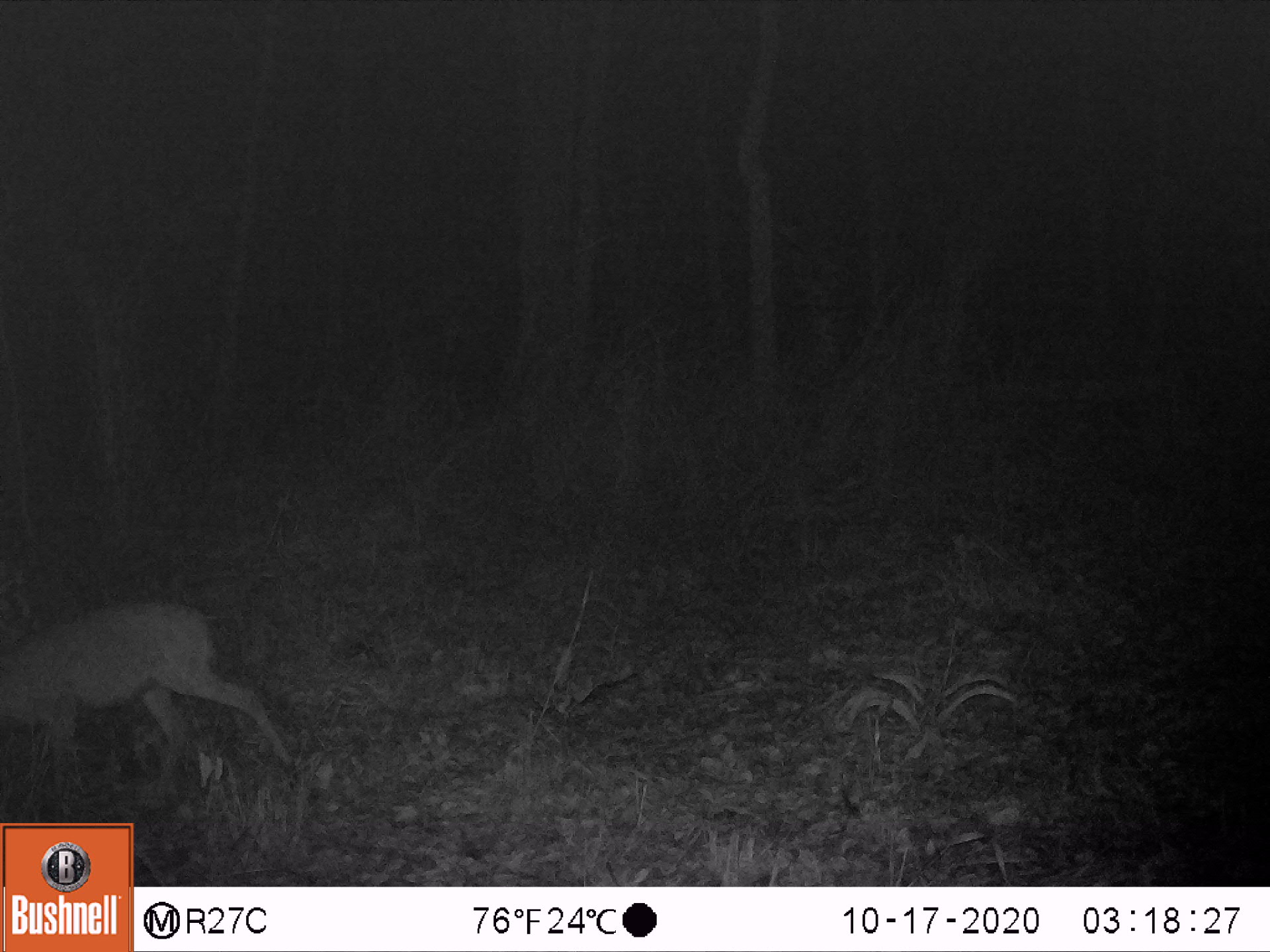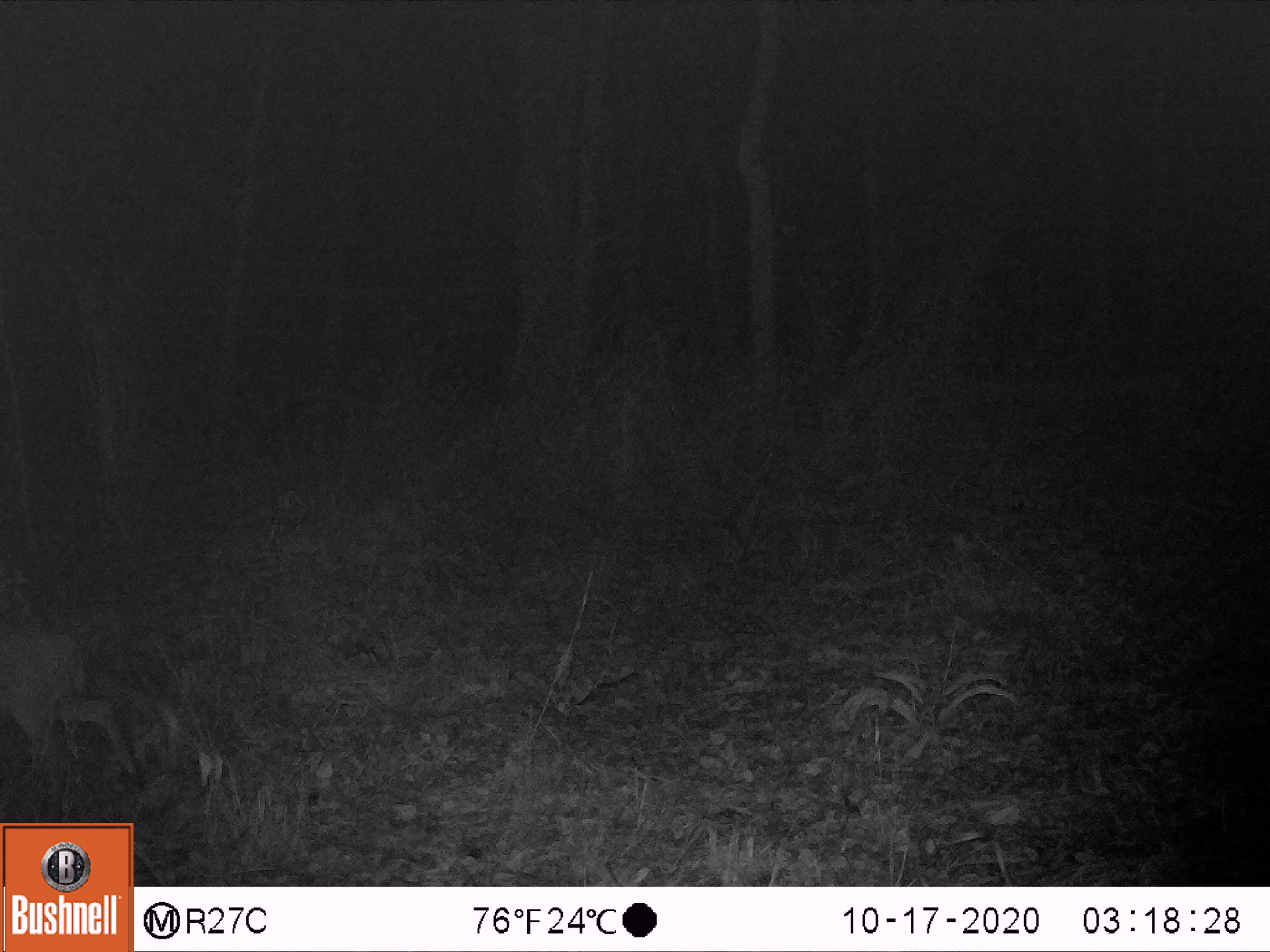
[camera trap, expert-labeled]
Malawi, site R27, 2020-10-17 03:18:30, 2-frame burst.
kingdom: Animalia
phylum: Chordata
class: Mammalia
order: Artiodactyla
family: Bovidae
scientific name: Antilopinae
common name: small antelope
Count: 1.